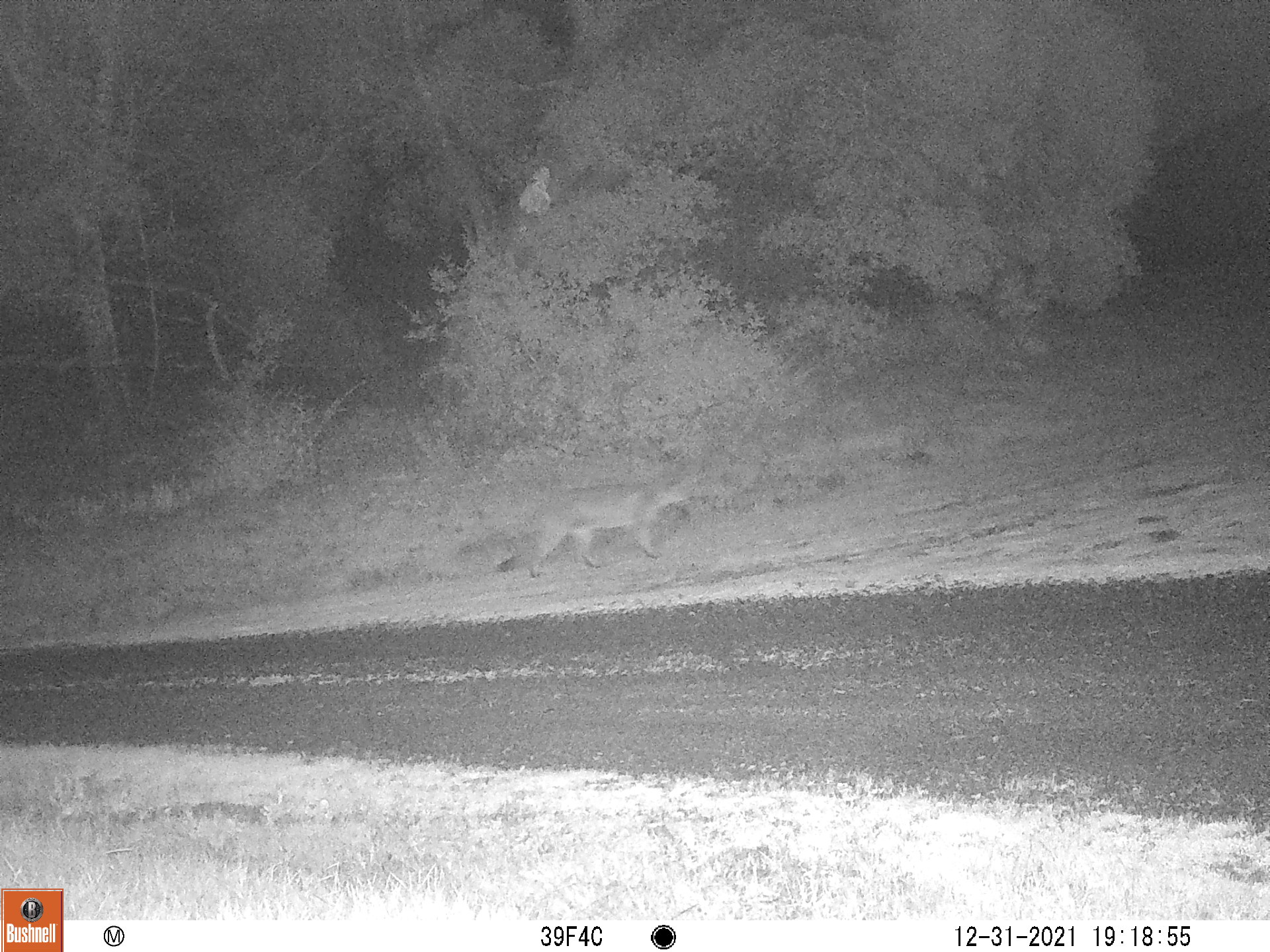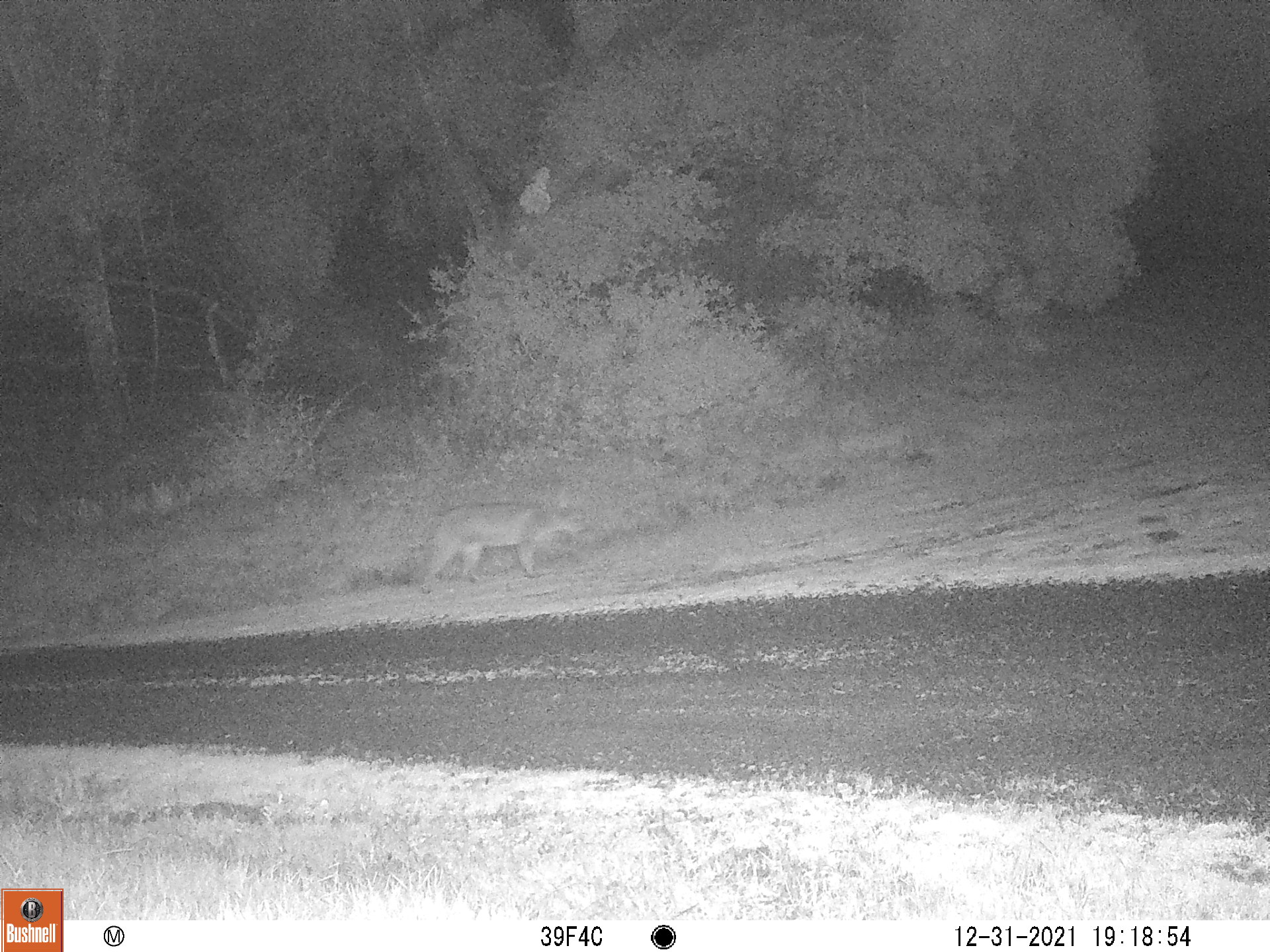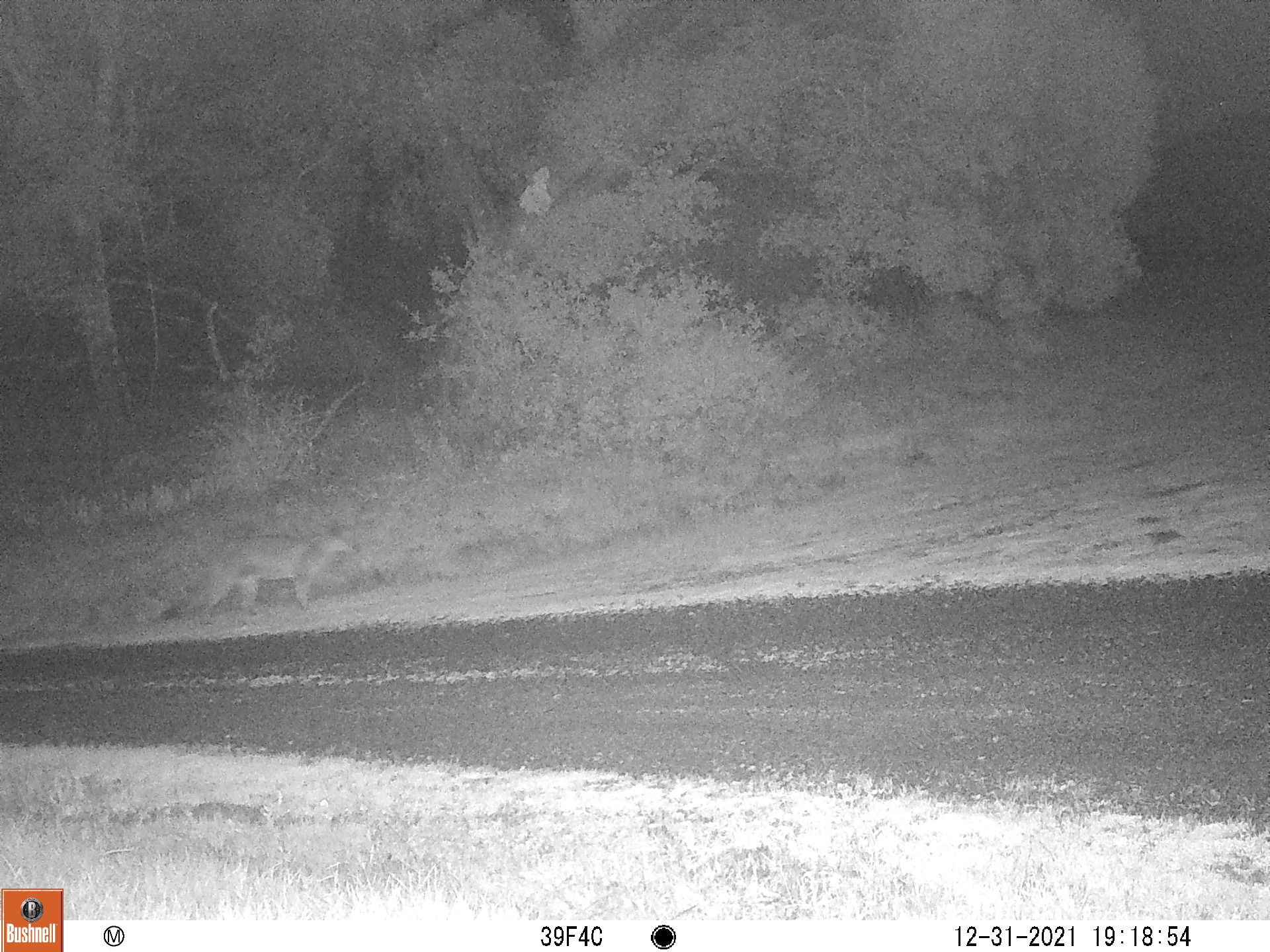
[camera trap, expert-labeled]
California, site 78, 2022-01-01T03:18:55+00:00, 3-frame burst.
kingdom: Animalia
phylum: Chordata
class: Mammalia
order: Carnivora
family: Felidae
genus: Puma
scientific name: Puma concolor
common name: puma